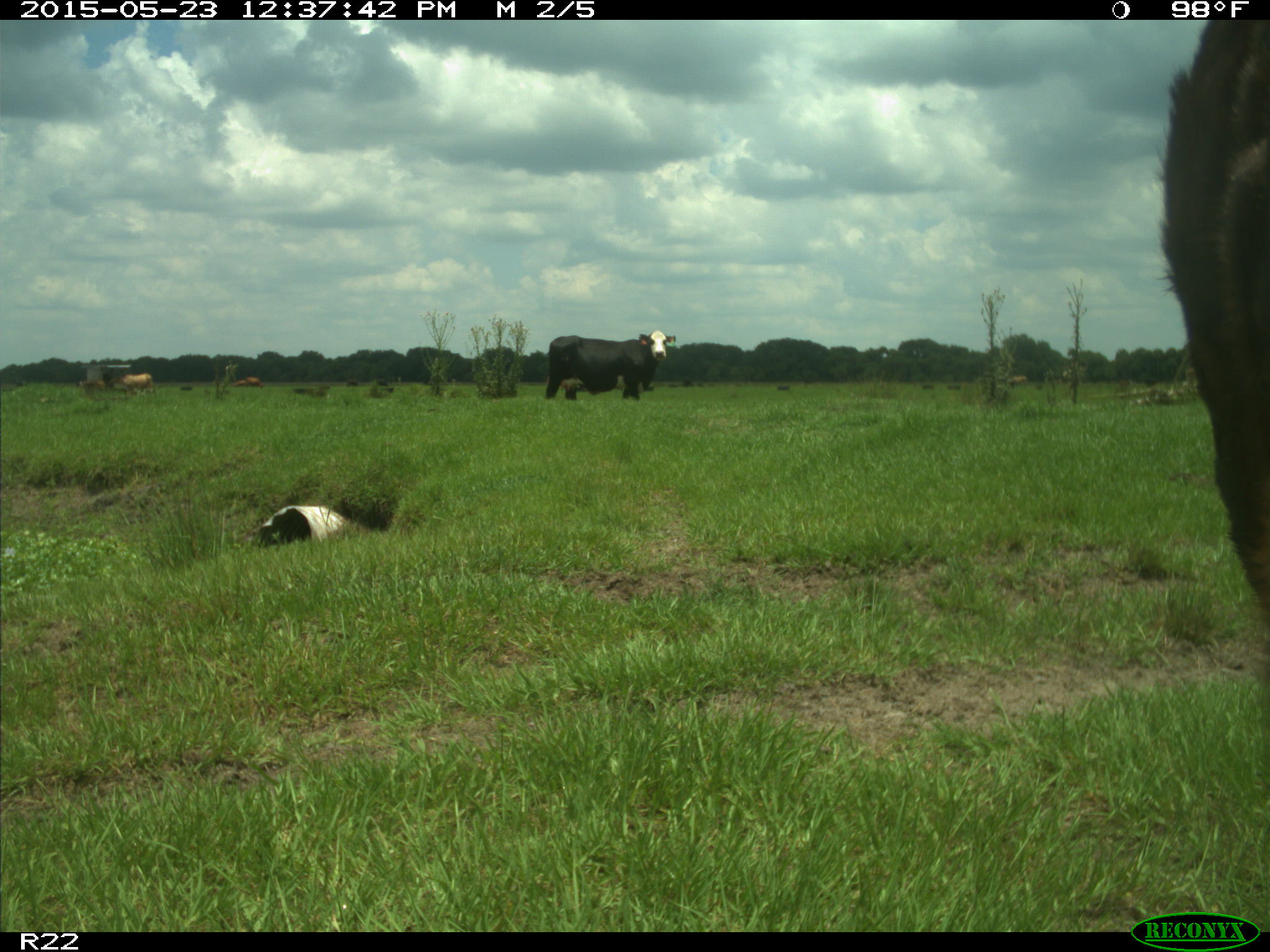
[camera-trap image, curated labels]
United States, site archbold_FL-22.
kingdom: Animalia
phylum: Chordata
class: Mammalia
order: Artiodactyla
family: Suidae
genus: Sus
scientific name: Sus scrofa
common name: wild boar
Sus scrofa (wild boar).